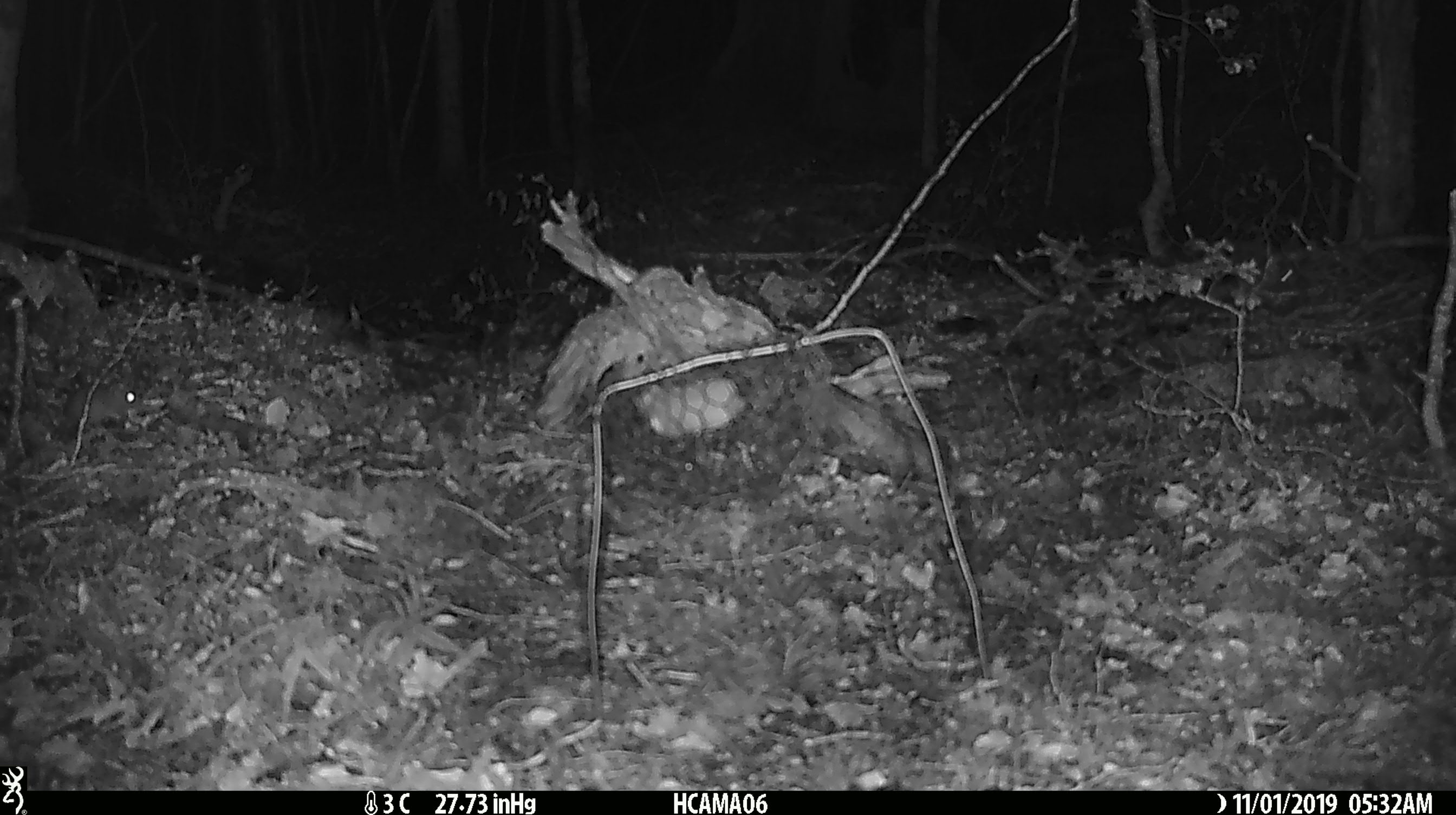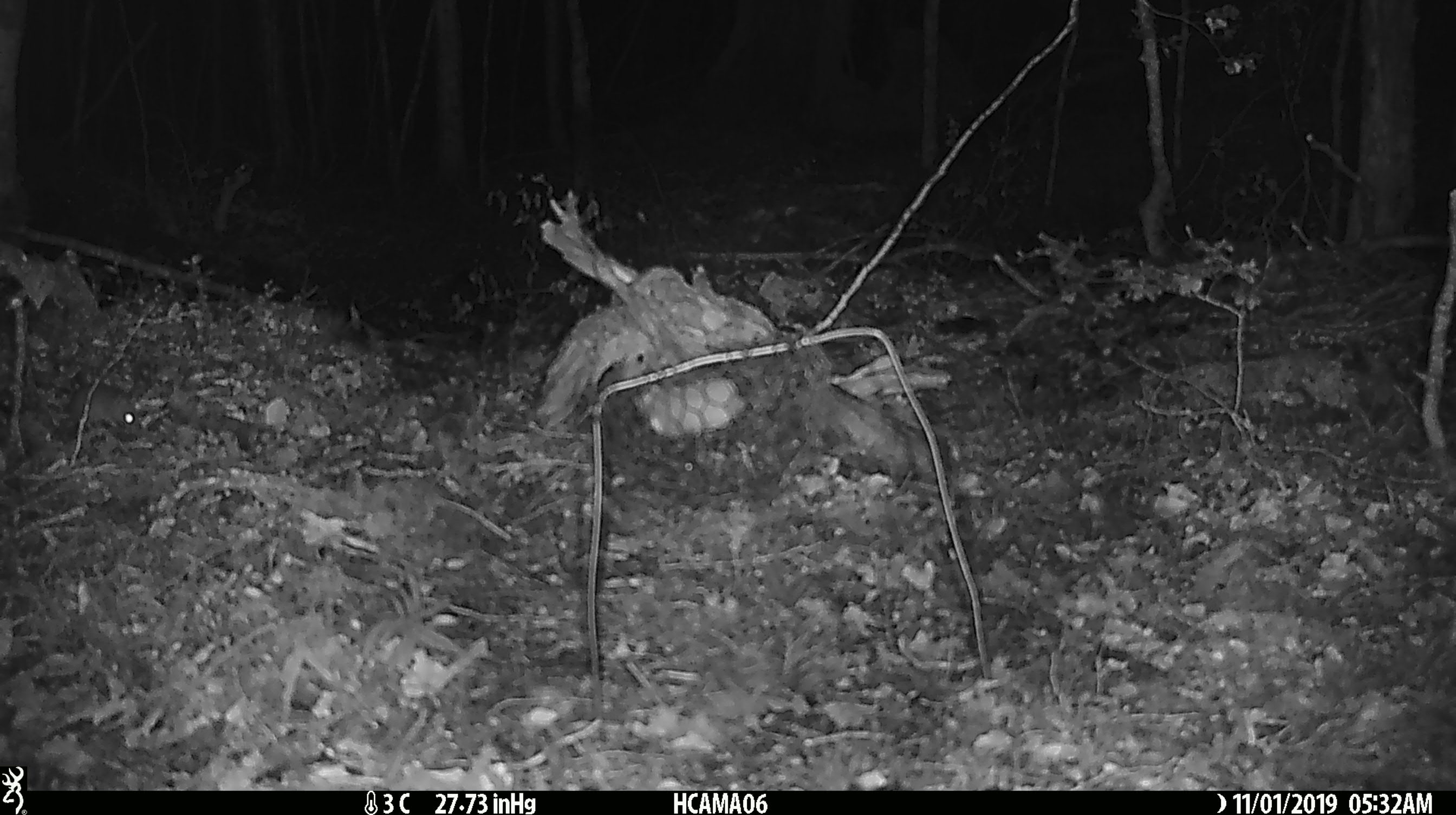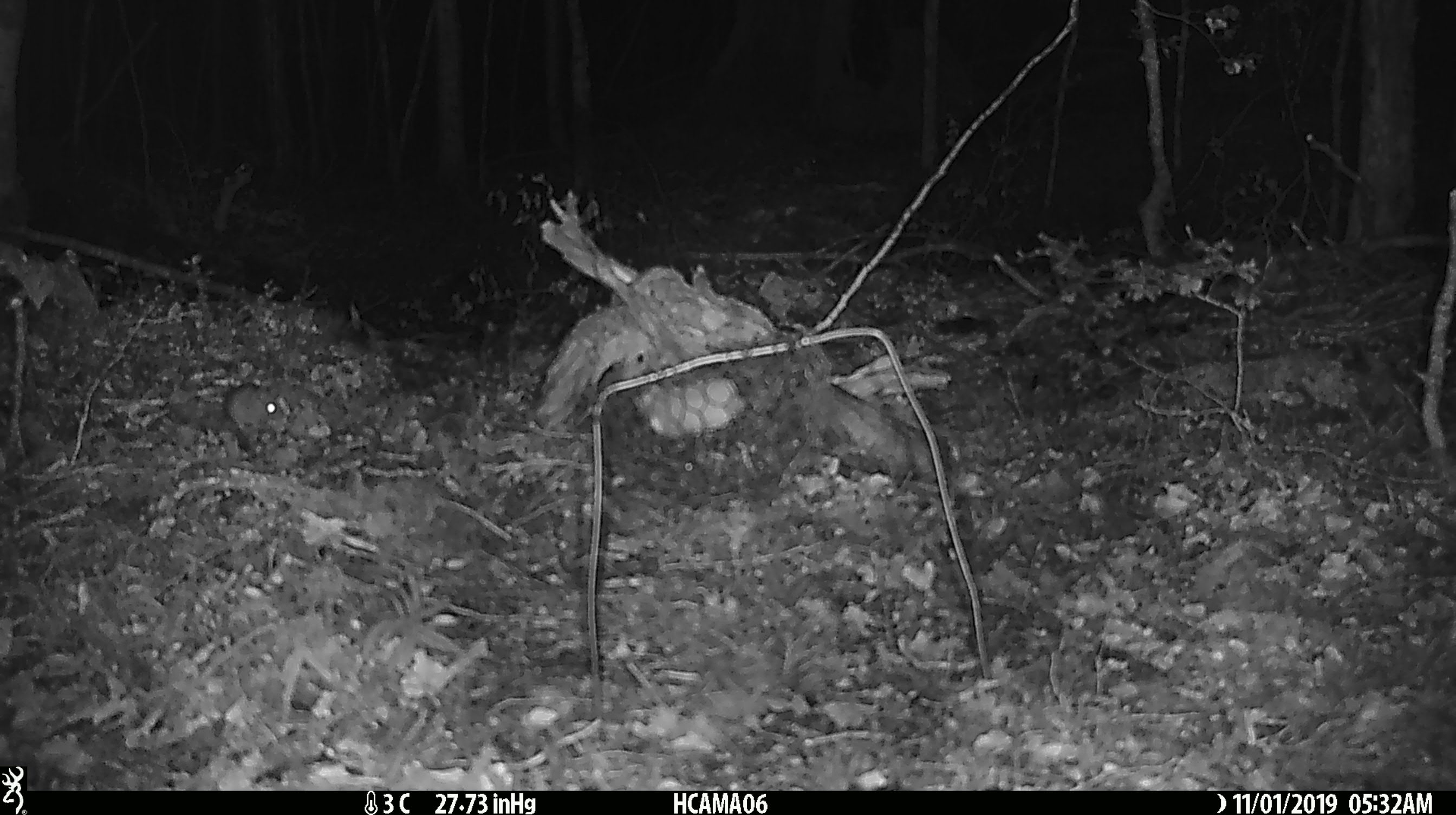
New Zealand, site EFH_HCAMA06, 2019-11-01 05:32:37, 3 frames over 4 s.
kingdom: Animalia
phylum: Chordata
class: Mammalia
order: Rodentia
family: Muridae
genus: Mus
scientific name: Mus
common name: mouse